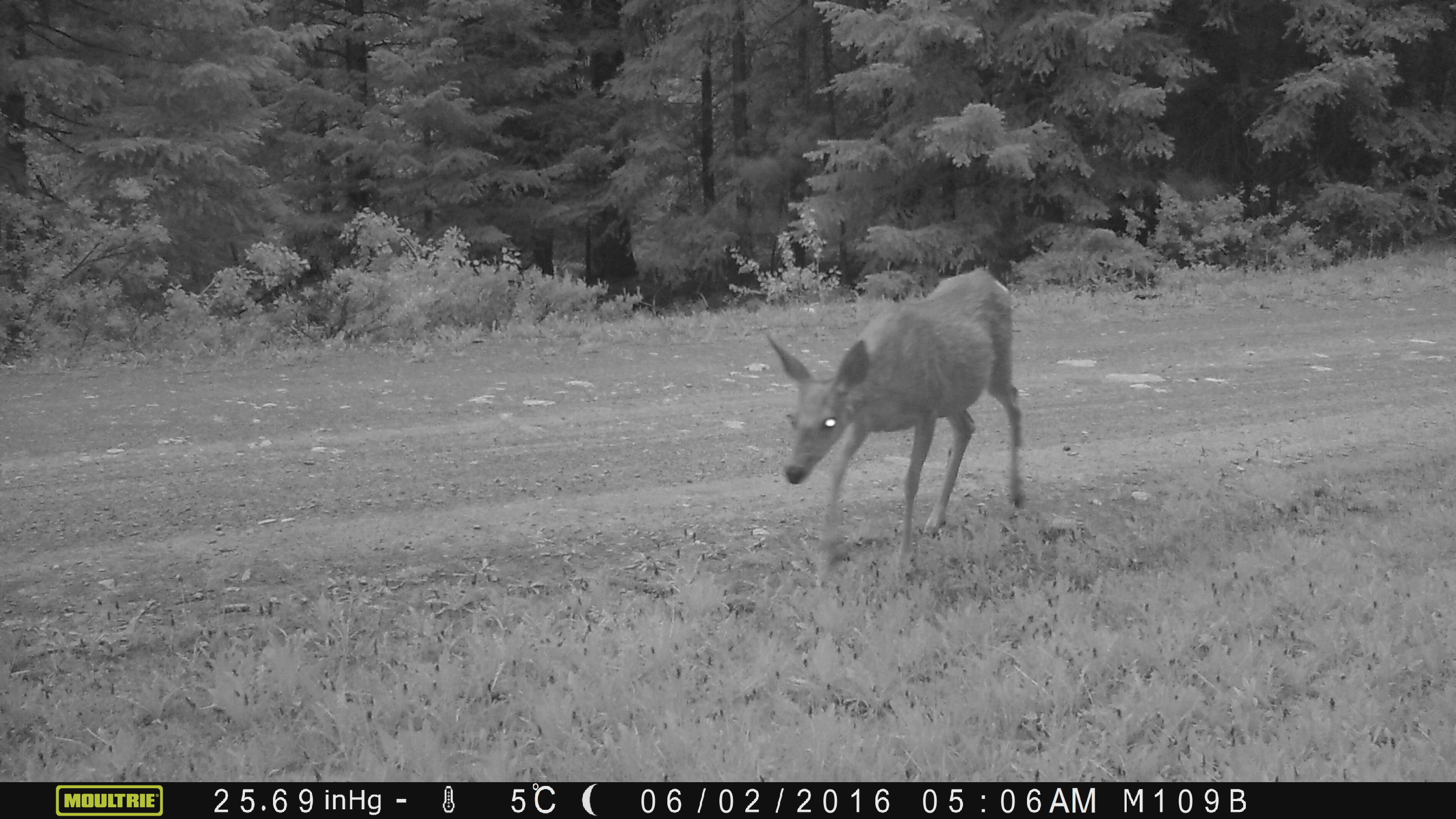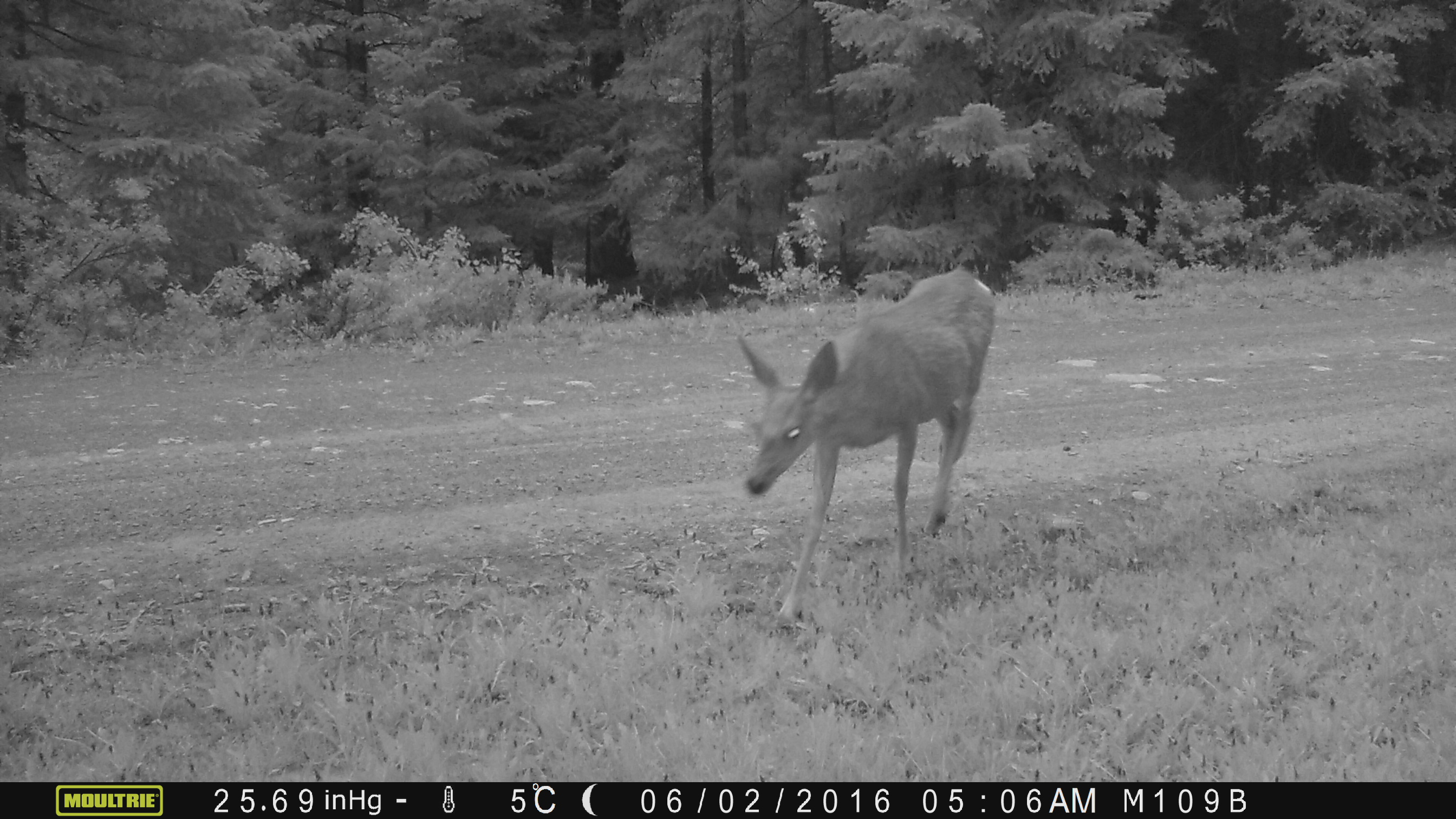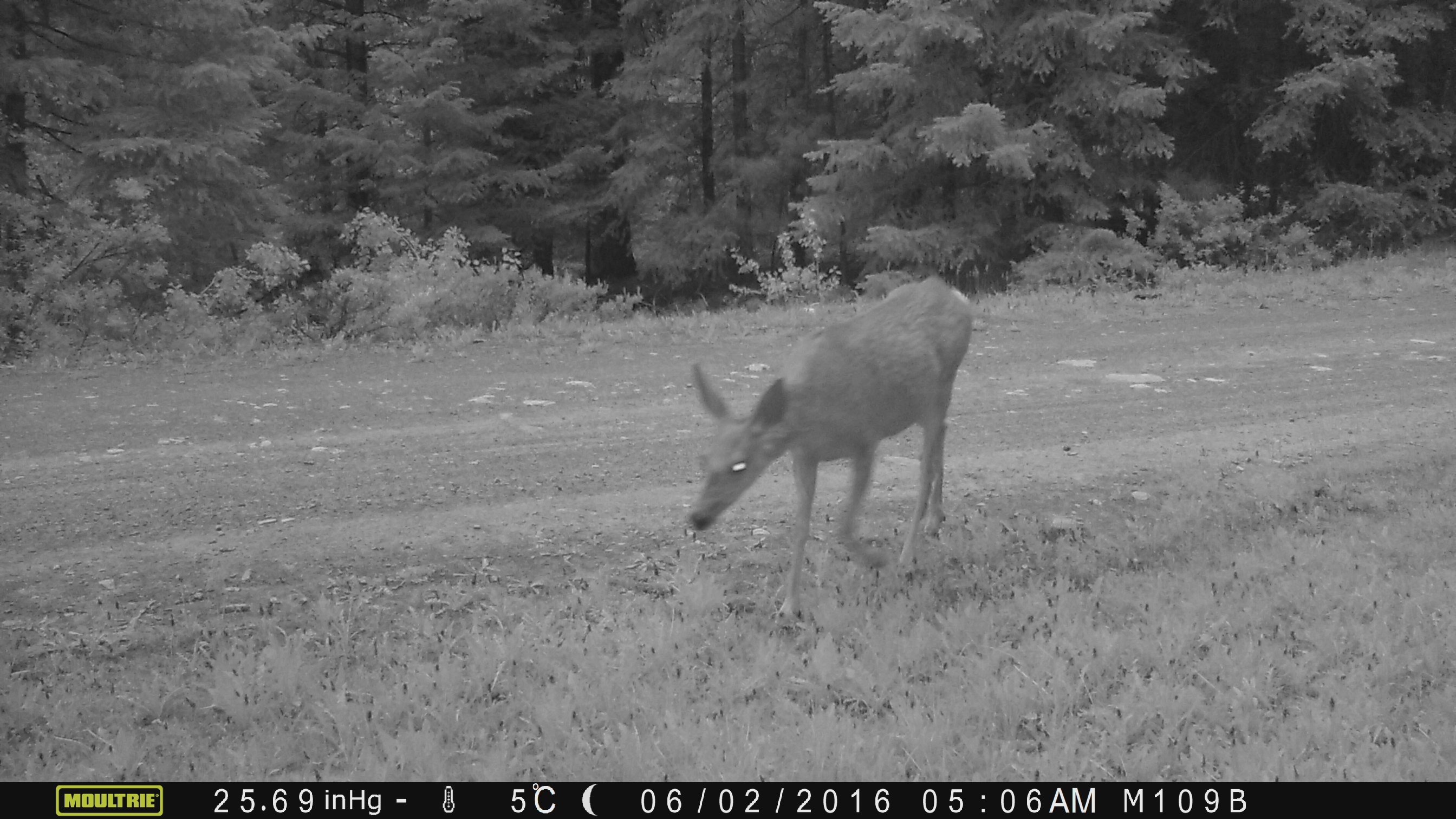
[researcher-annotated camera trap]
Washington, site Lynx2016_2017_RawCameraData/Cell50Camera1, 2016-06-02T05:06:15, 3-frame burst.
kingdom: Animalia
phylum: Chordata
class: Mammalia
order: Artiodactyla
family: Cervidae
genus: Odocoileus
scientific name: Odocoileus hemionus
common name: mule deer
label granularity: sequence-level